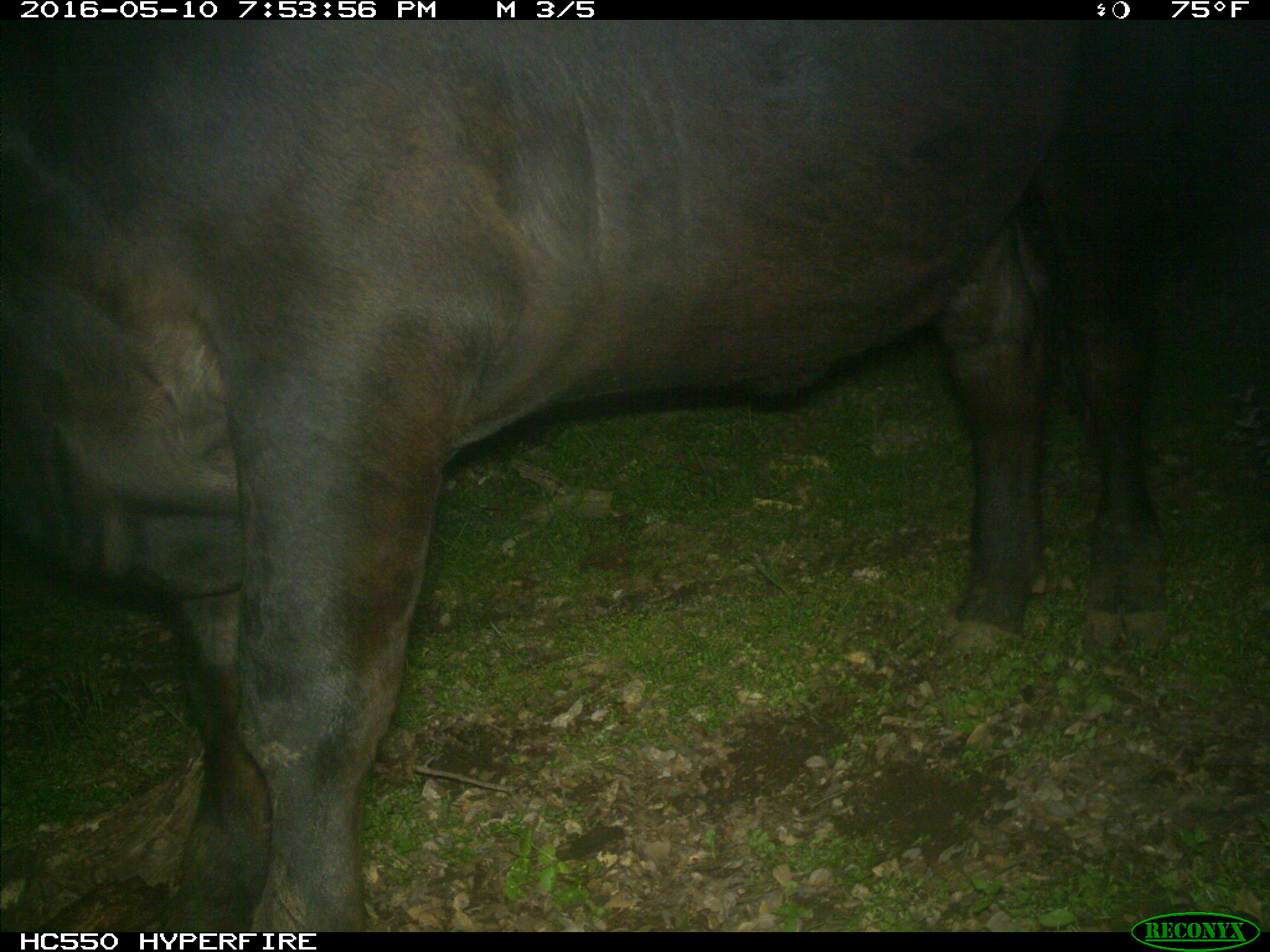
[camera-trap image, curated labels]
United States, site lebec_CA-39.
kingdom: Animalia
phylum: Chordata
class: Mammalia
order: Artiodactyla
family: Bovidae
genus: Bos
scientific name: Bos taurus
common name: domestic cow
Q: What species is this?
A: Bos taurus (domestic cow).